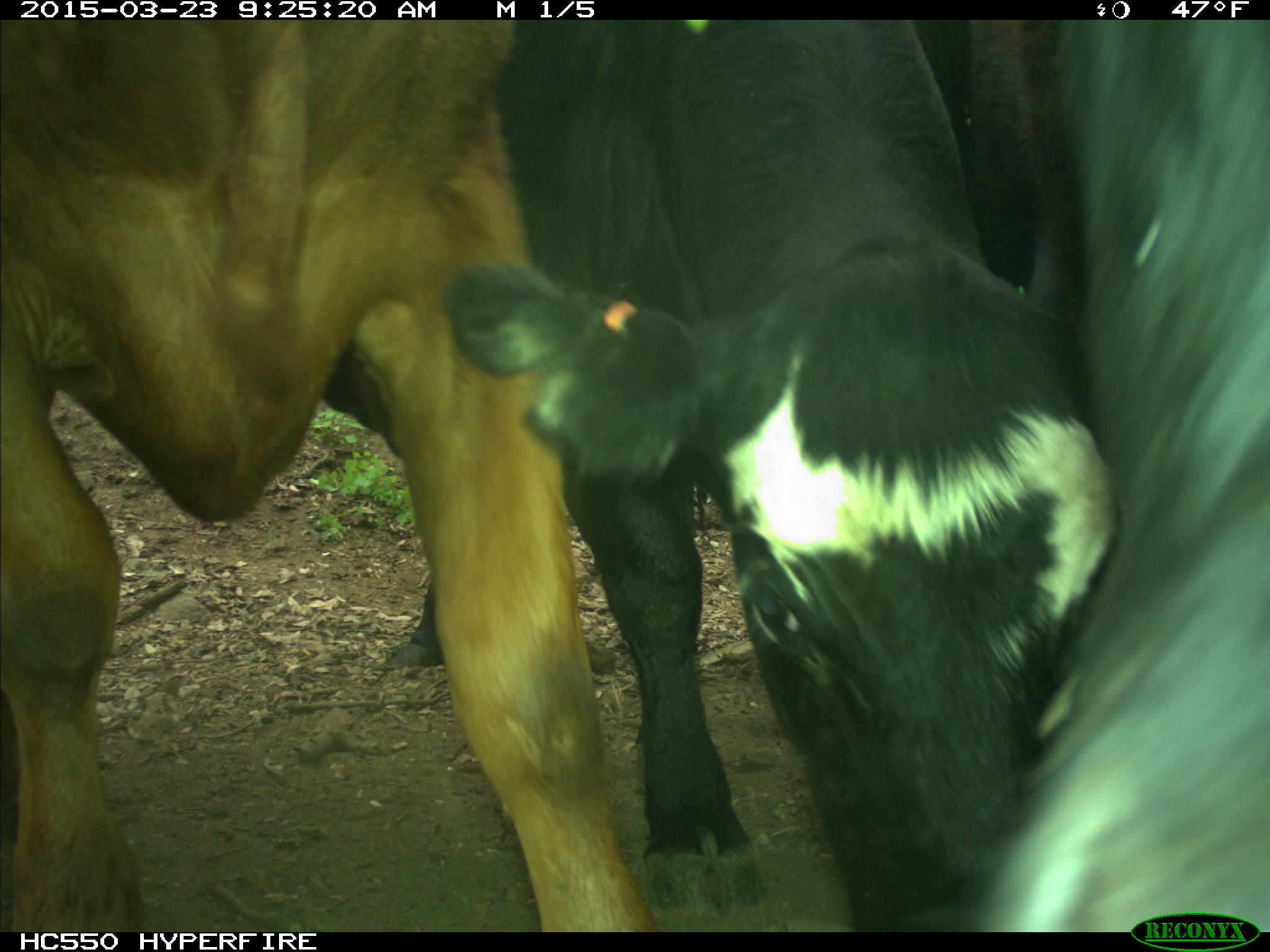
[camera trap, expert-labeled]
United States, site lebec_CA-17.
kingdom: Animalia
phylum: Chordata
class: Mammalia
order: Artiodactyla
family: Bovidae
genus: Bos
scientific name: Bos taurus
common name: domestic cow